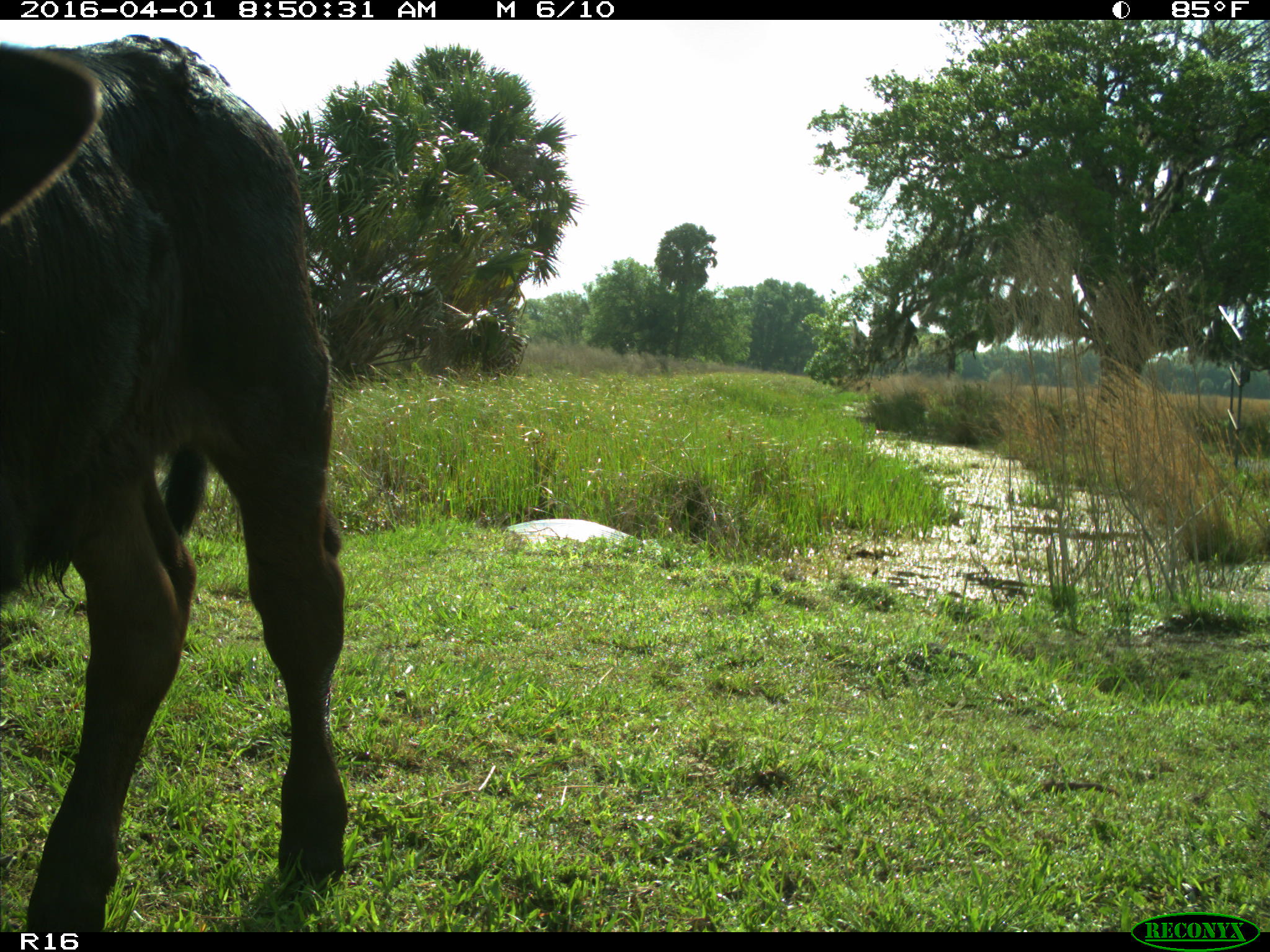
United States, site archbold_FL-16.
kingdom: Animalia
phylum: Chordata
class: Mammalia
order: Artiodactyla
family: Bovidae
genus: Bos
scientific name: Bos taurus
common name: domestic cow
Bos taurus (domestic cow).